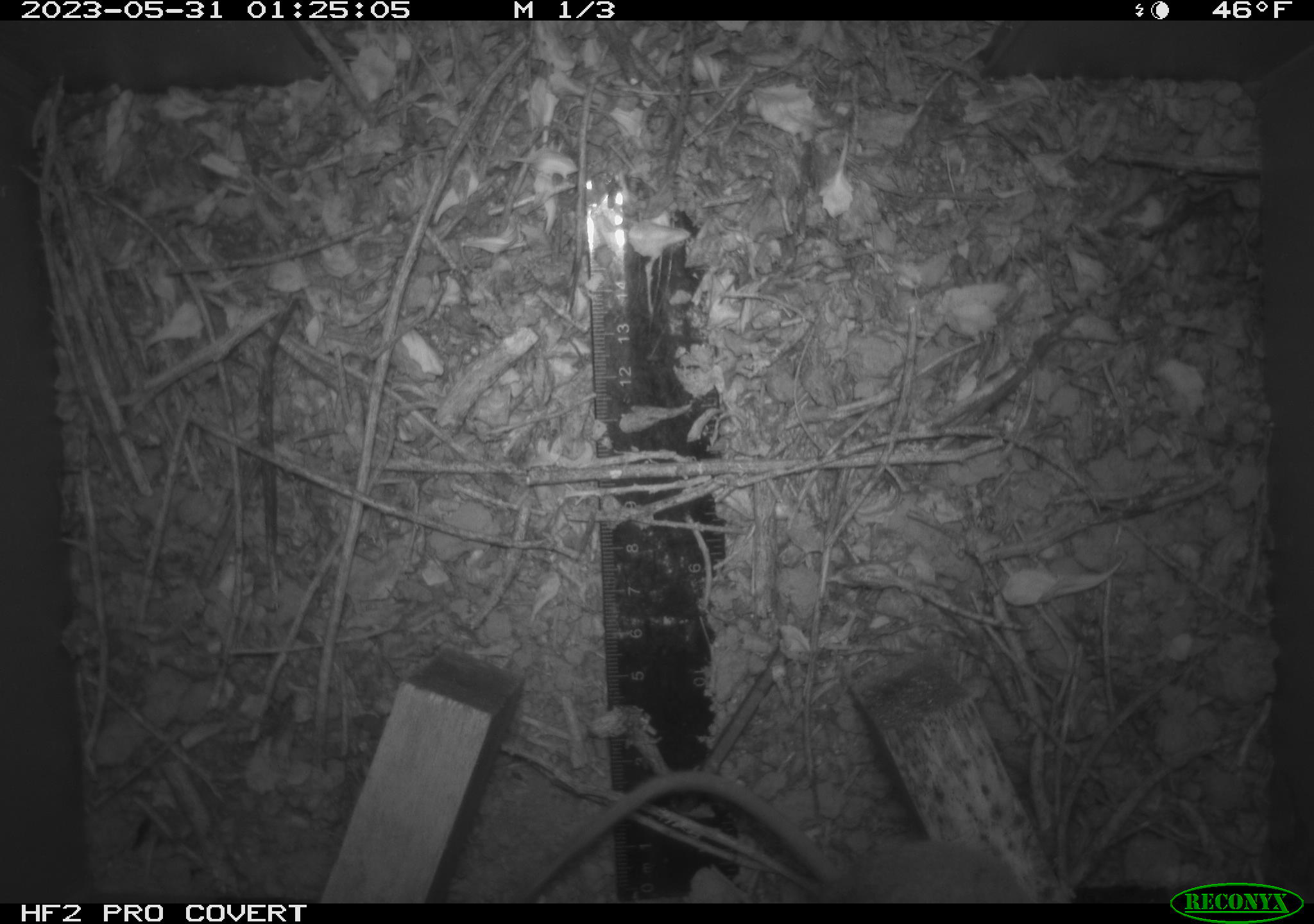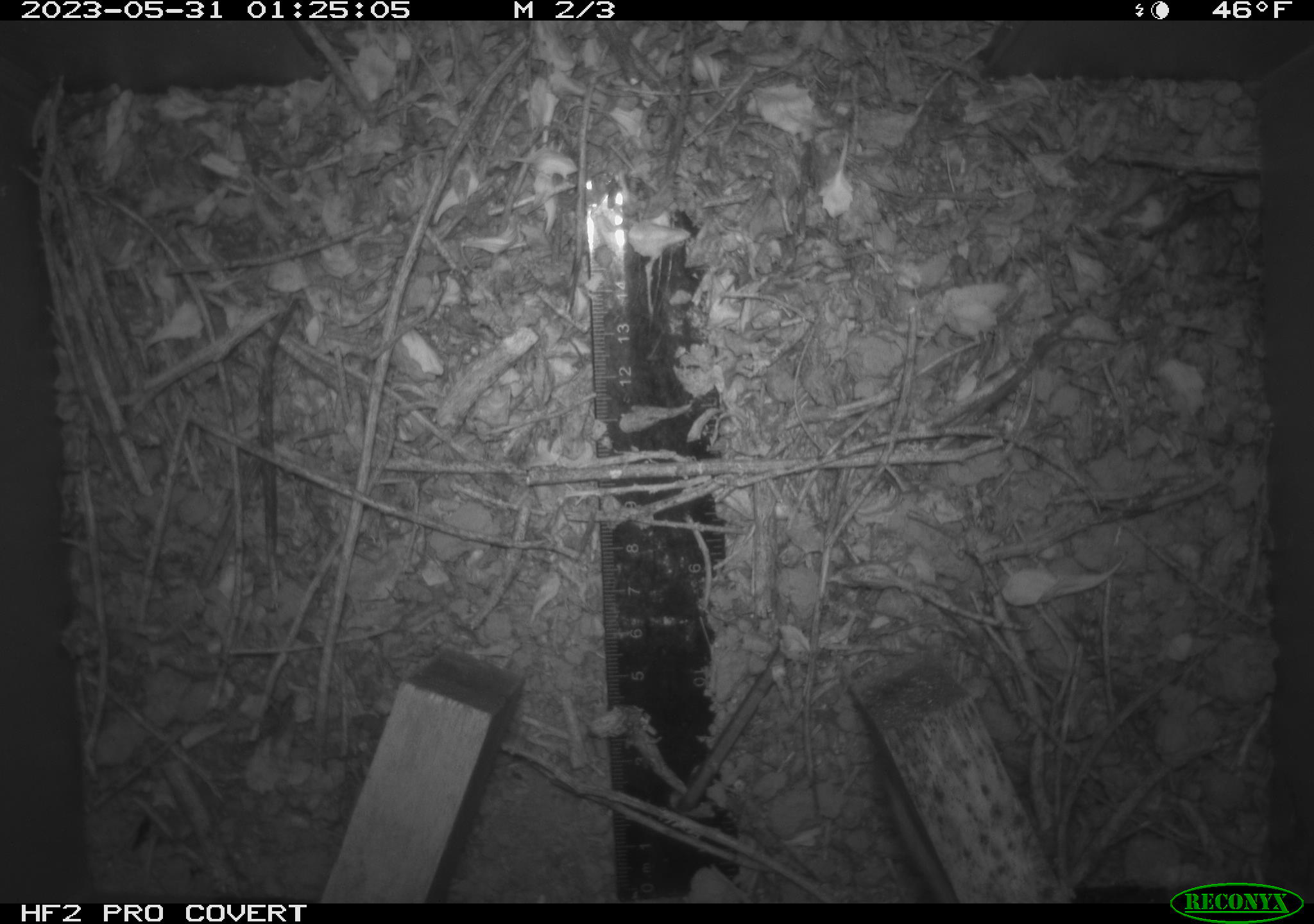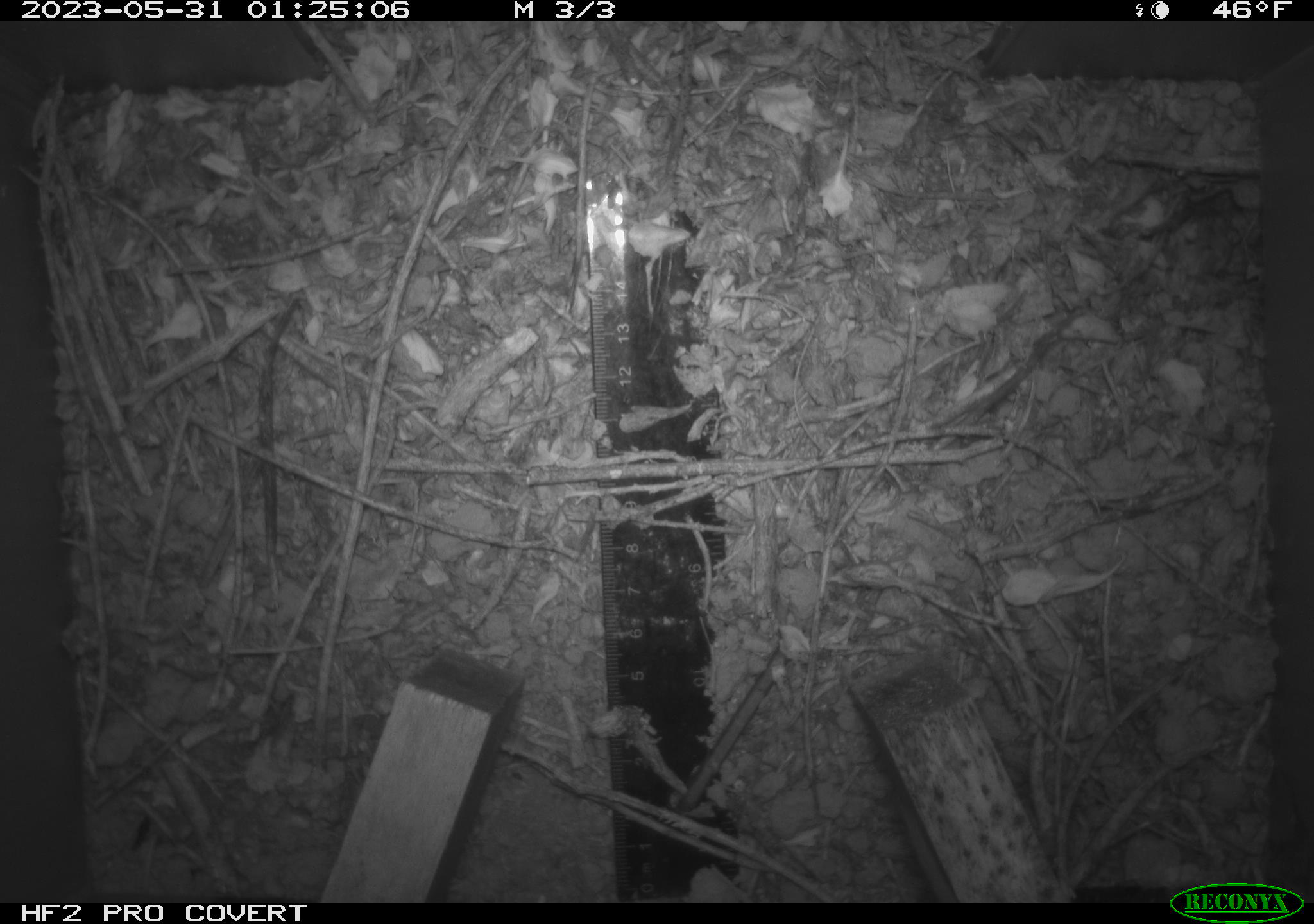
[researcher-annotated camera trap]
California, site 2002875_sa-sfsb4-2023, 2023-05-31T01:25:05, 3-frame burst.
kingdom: Animalia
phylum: Chordata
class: Mammalia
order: Rodentia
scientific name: Rodentia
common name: mouse species